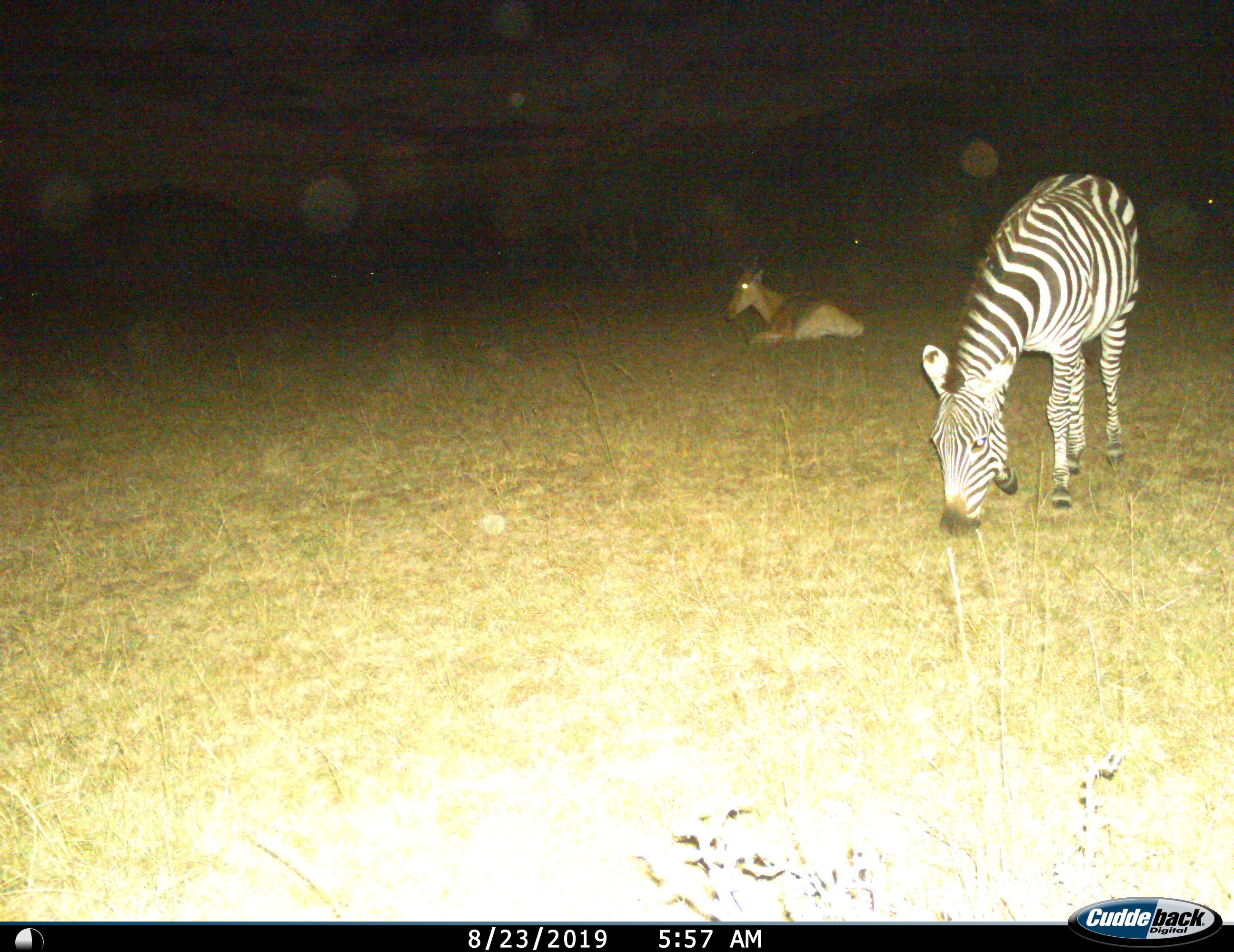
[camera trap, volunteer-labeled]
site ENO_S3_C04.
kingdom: Animalia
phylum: Chordata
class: Mammalia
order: Artiodactyla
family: Bovidae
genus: Aepyceros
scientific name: Aepyceros melampus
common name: impala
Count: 1.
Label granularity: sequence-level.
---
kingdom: Animalia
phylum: Chordata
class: Mammalia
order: Perissodactyla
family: Equidae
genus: Equus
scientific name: Equus quagga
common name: plains zebra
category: zebraplains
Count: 1.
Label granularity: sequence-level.